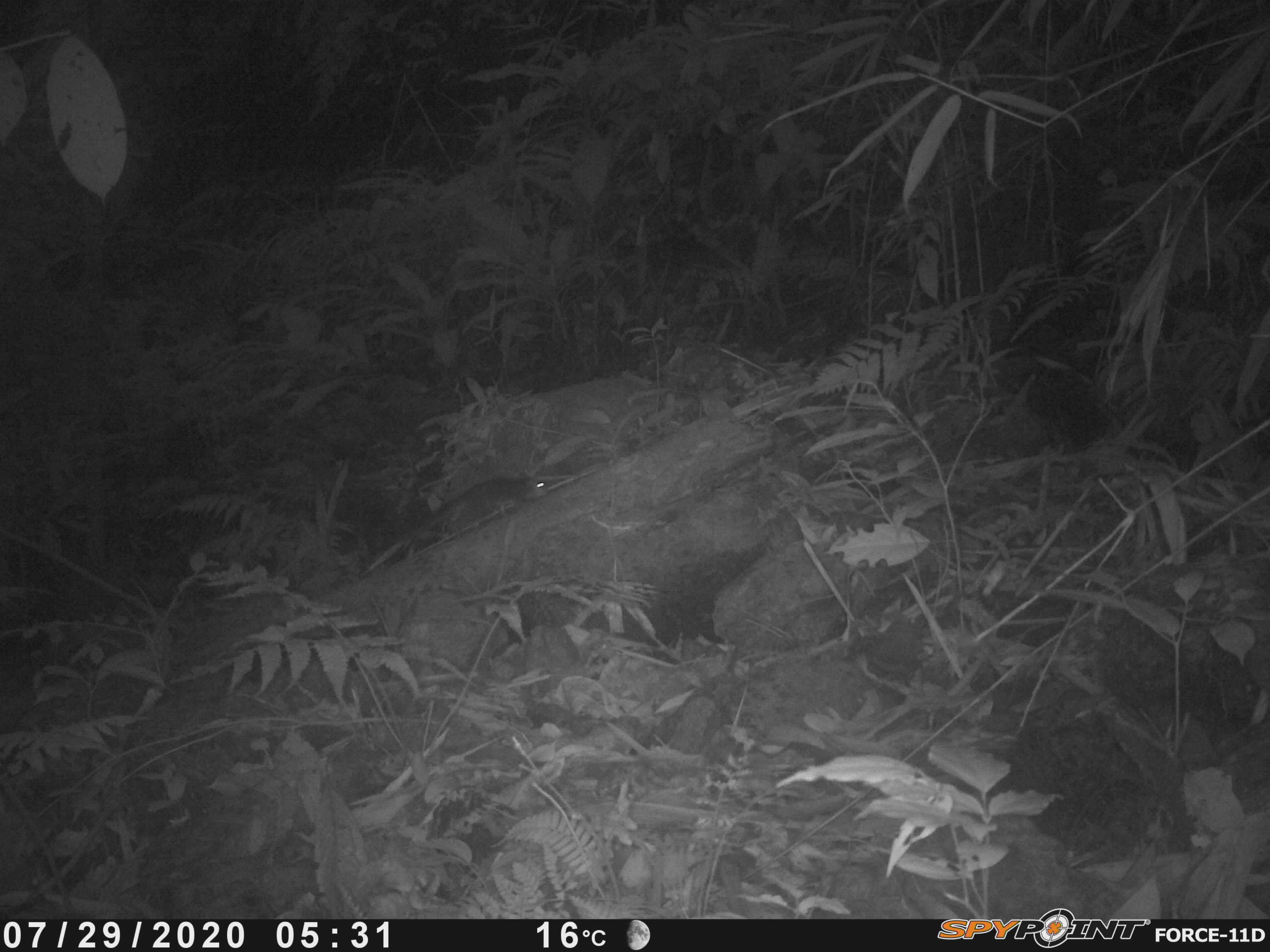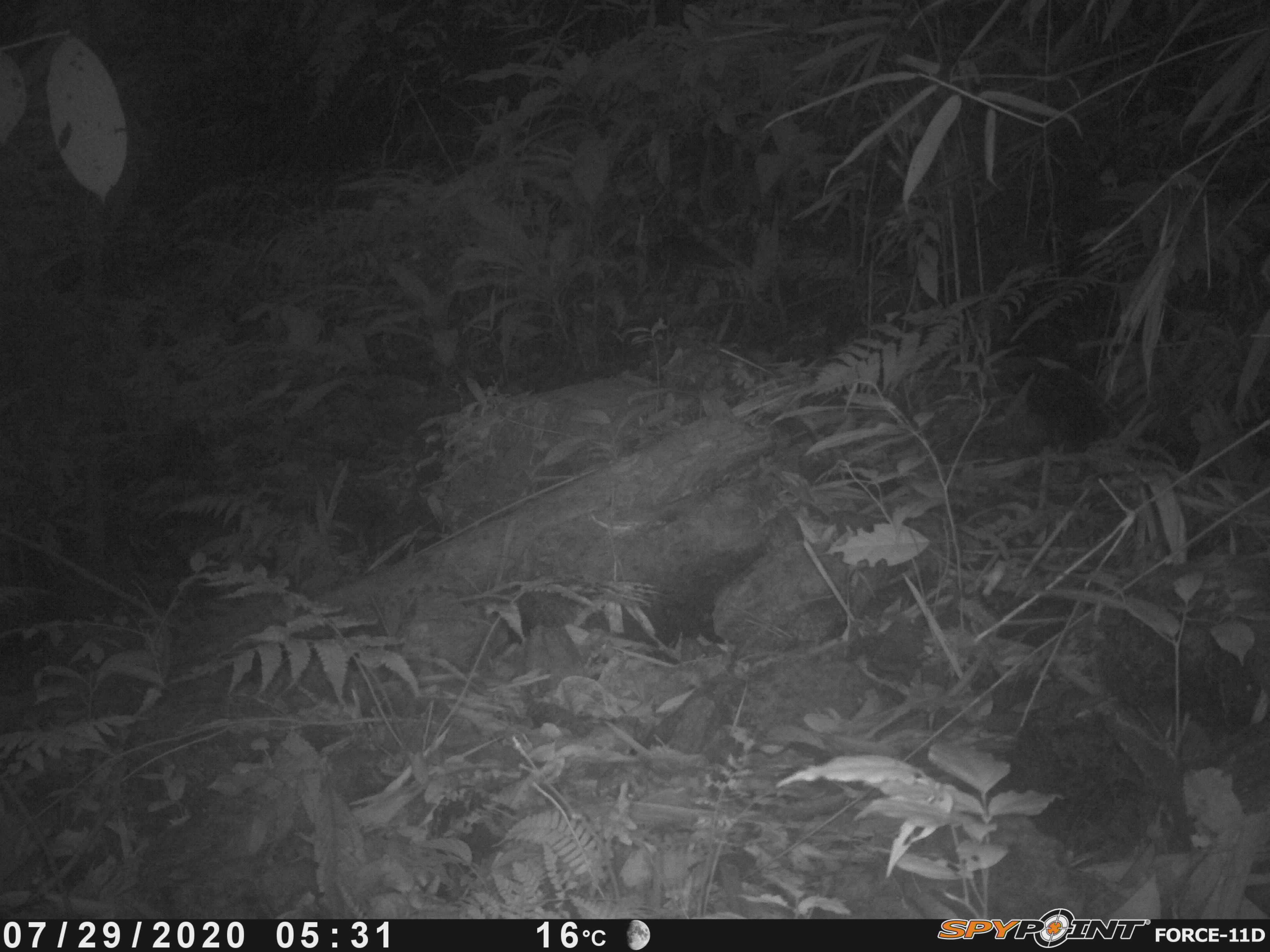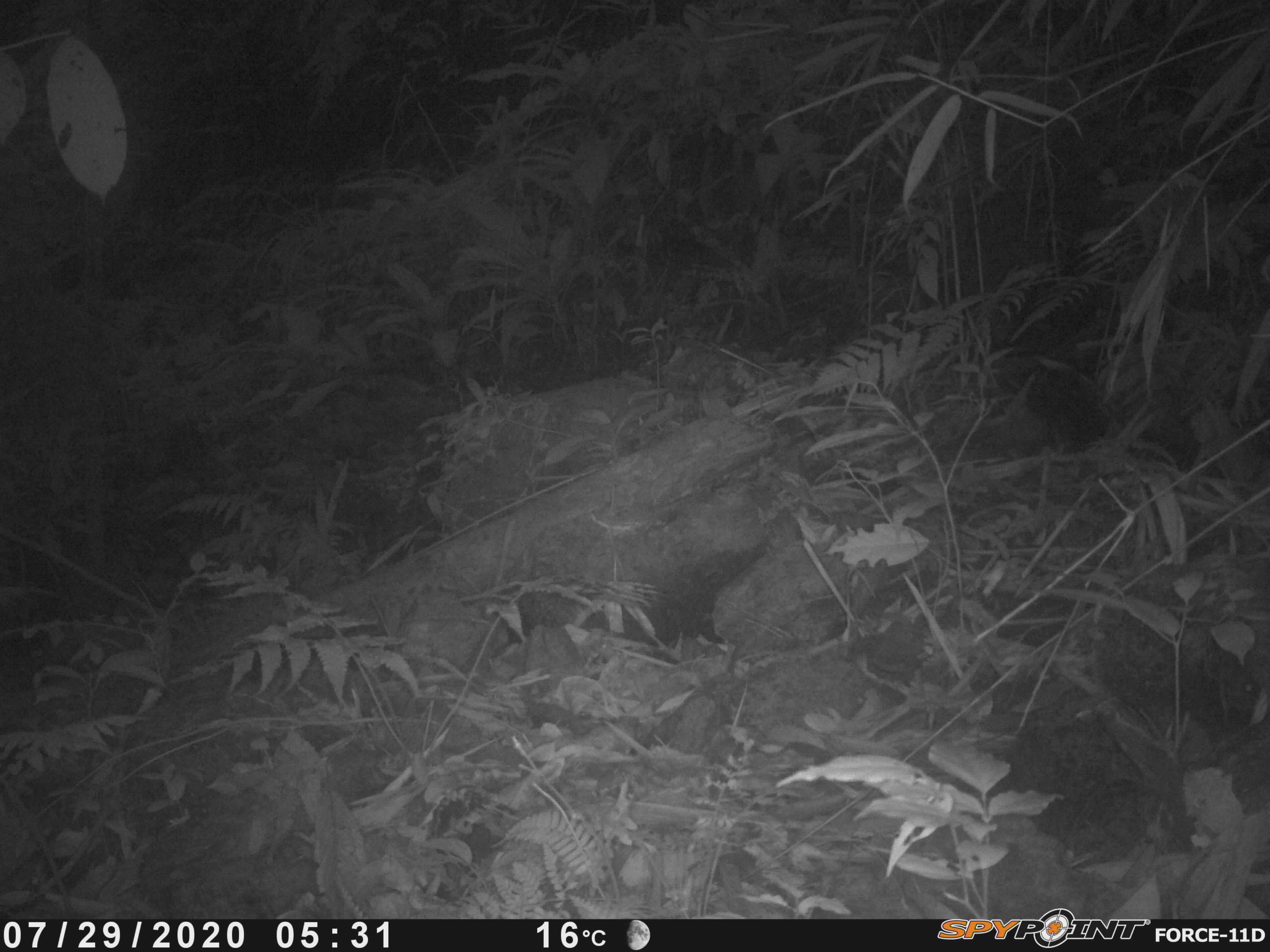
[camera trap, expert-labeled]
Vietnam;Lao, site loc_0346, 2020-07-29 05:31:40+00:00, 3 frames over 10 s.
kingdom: Animalia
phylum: Chordata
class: Mammalia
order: Scandentia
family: Tupaiidae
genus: Tupaia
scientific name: Tupaia belangeri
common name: northern treeshrew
Northern treeshrew (Tupaia belangeri). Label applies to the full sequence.